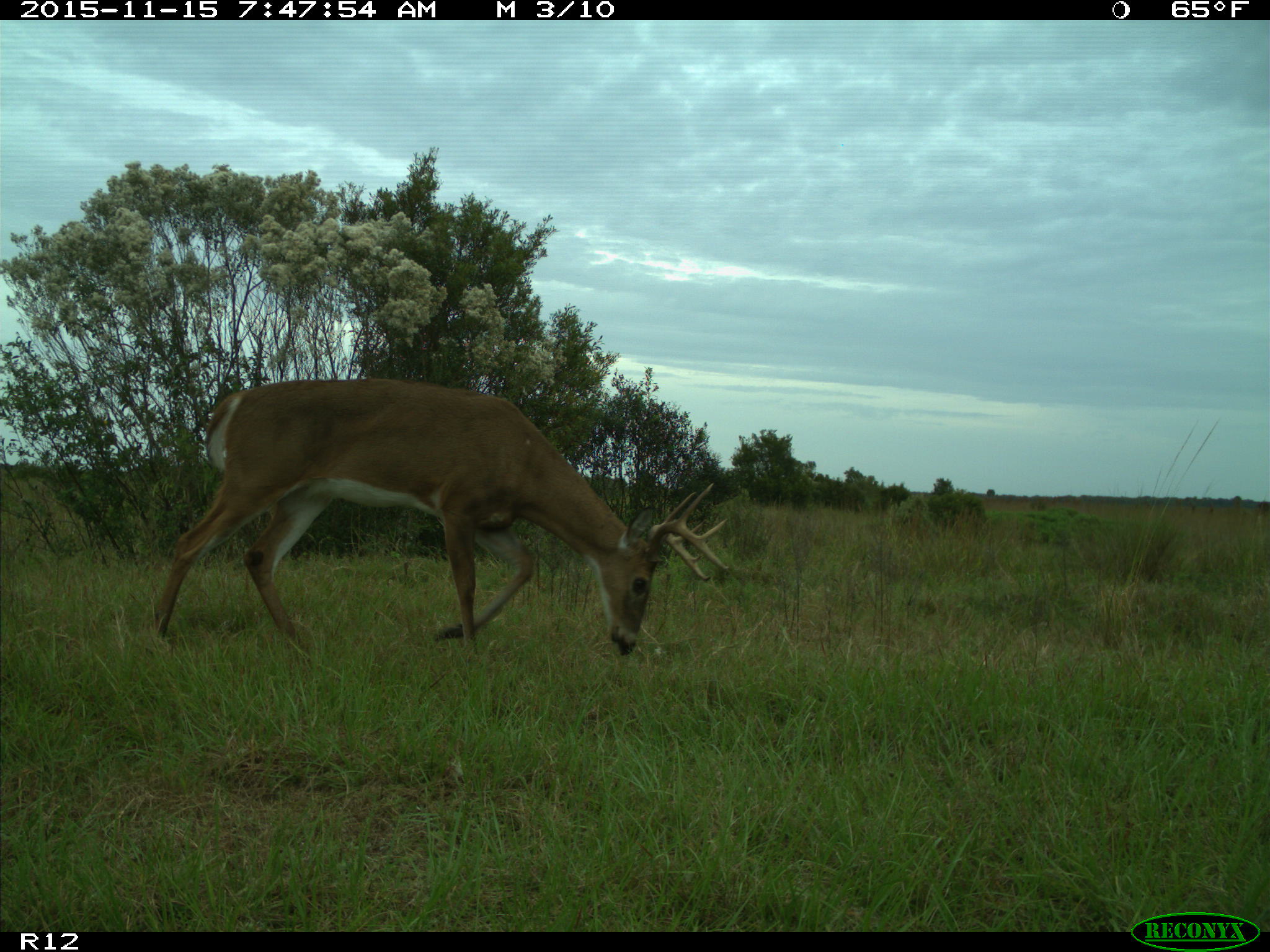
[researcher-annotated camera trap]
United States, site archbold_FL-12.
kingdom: Animalia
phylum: Chordata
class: Mammalia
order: Artiodactyla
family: Cervidae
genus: Odocoileus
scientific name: Odocoileus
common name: deer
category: unidentified deer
Unidentified deer (deer) (Odocoileus).